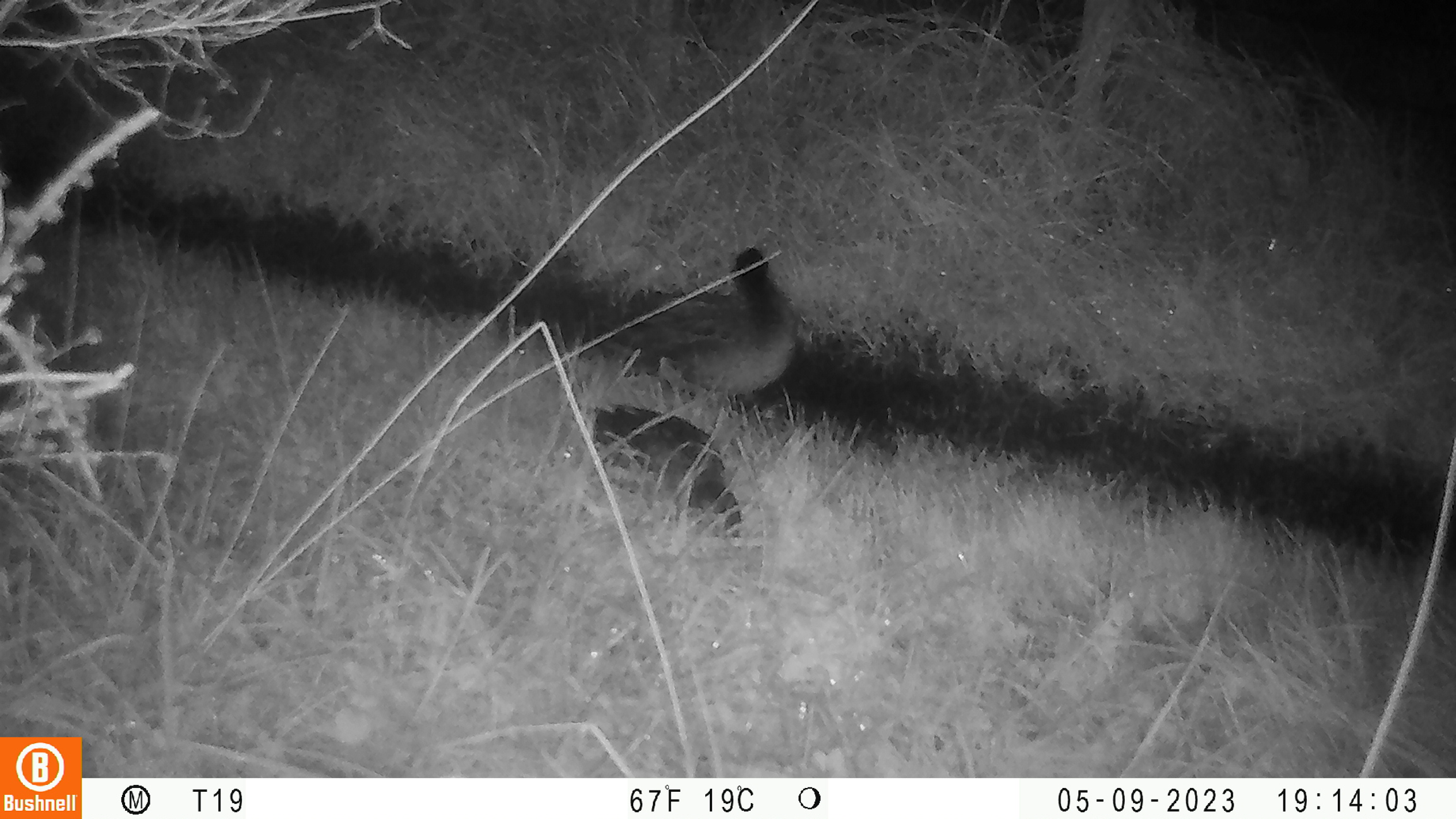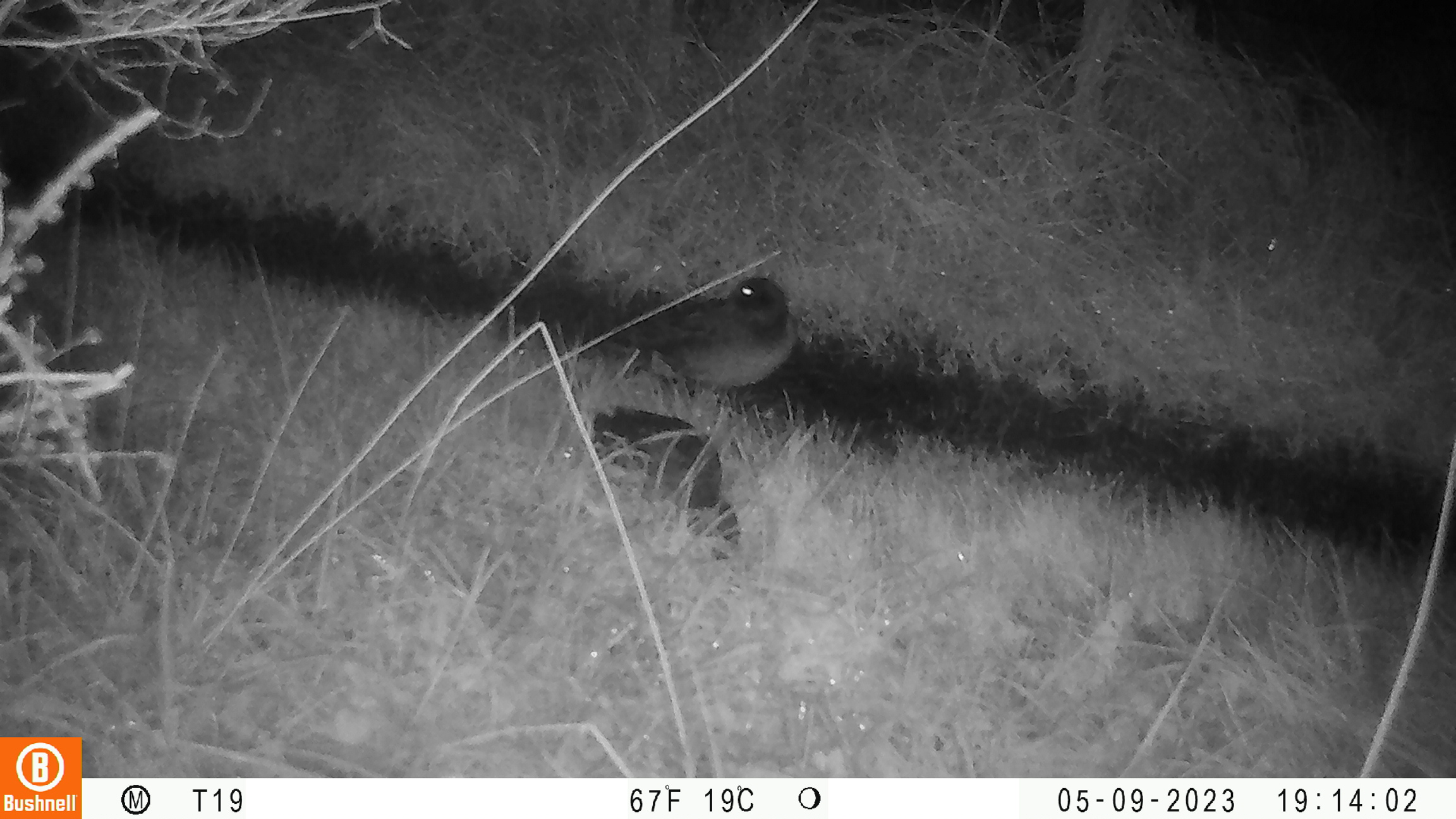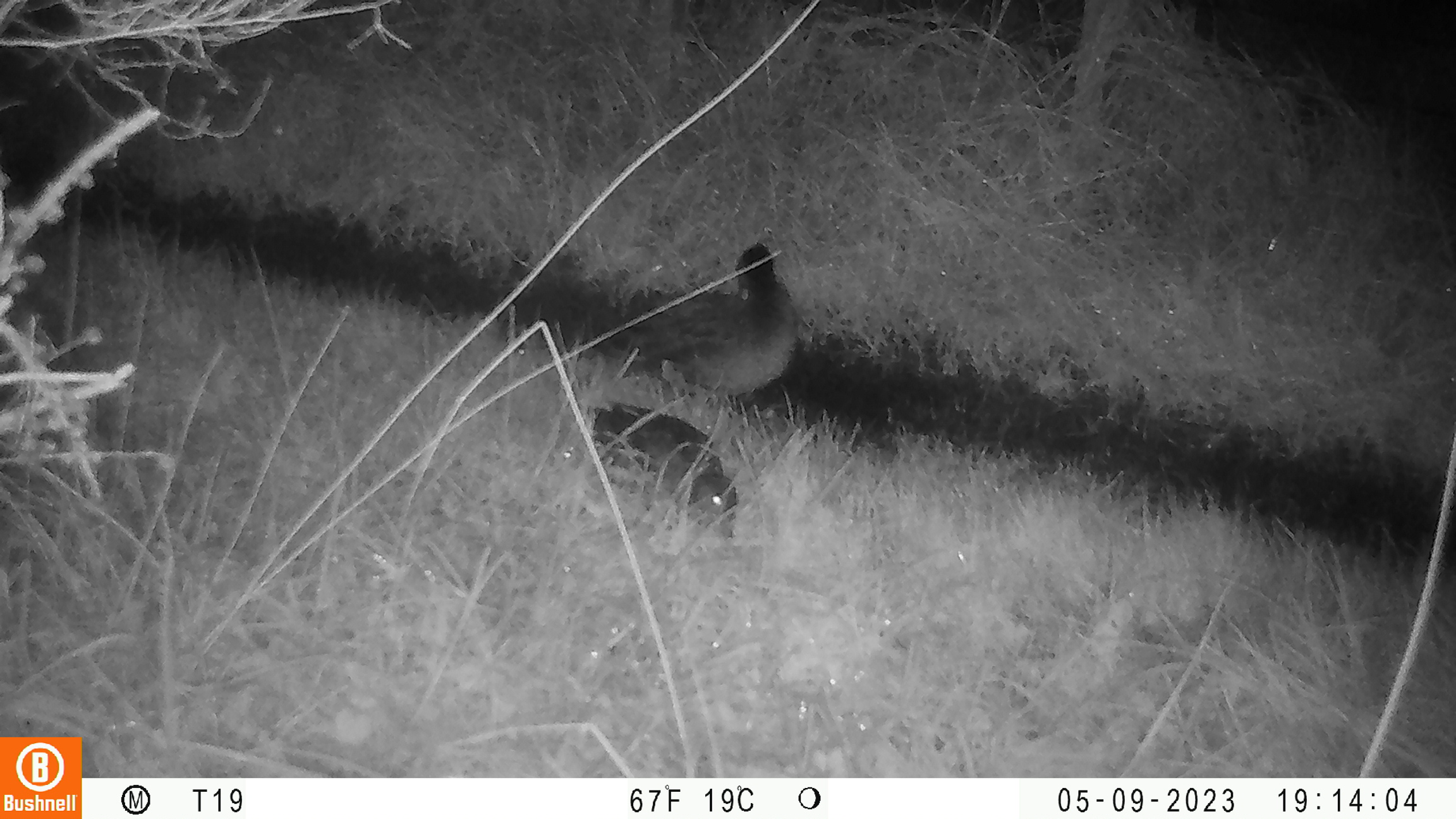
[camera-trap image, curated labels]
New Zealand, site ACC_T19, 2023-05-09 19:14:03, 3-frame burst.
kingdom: Animalia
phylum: Chordata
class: Aves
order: Anseriformes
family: Anatidae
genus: Anas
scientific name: Anas chlorotis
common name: brown teal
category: pateke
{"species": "pateke (brown teal) (Anas chlorotis)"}